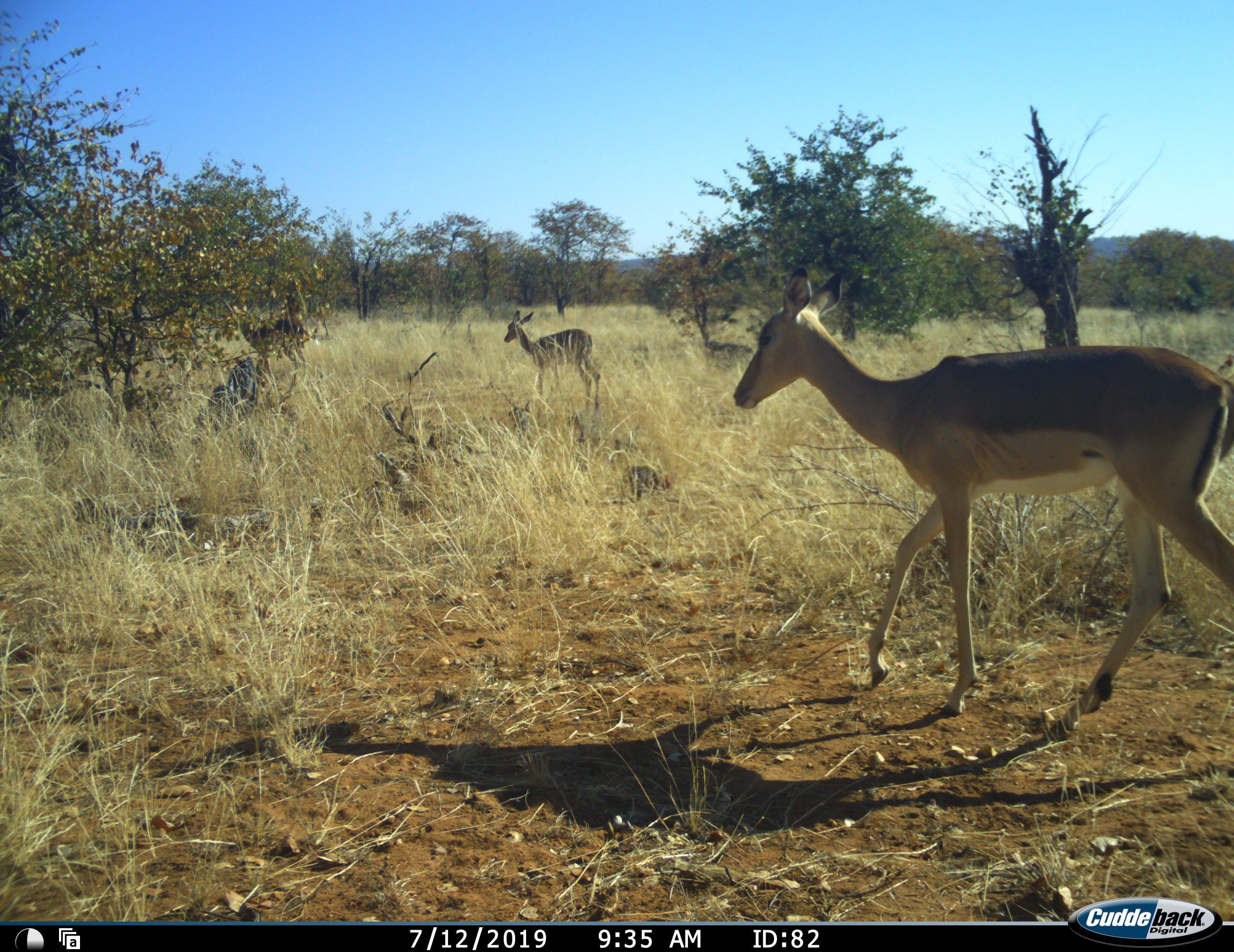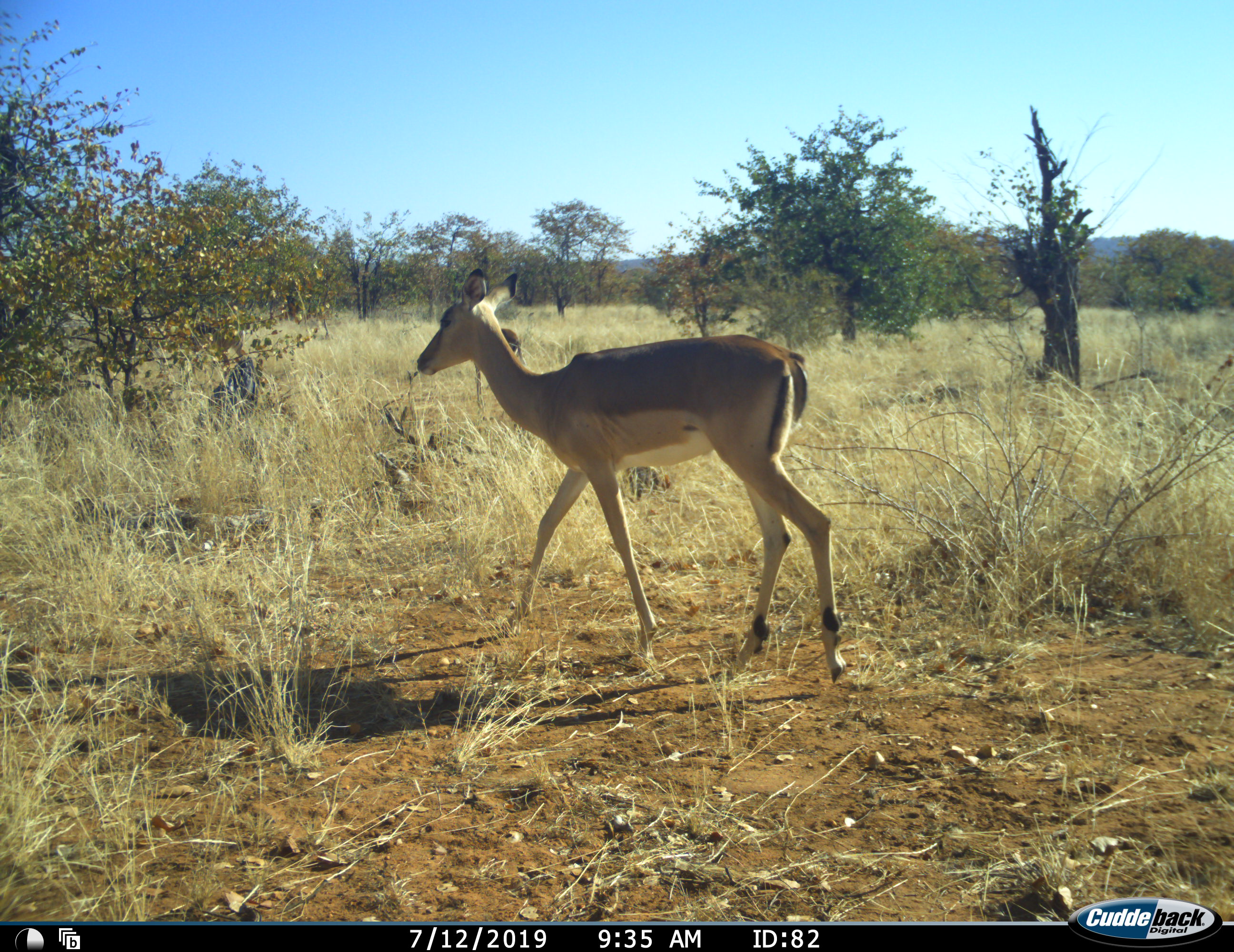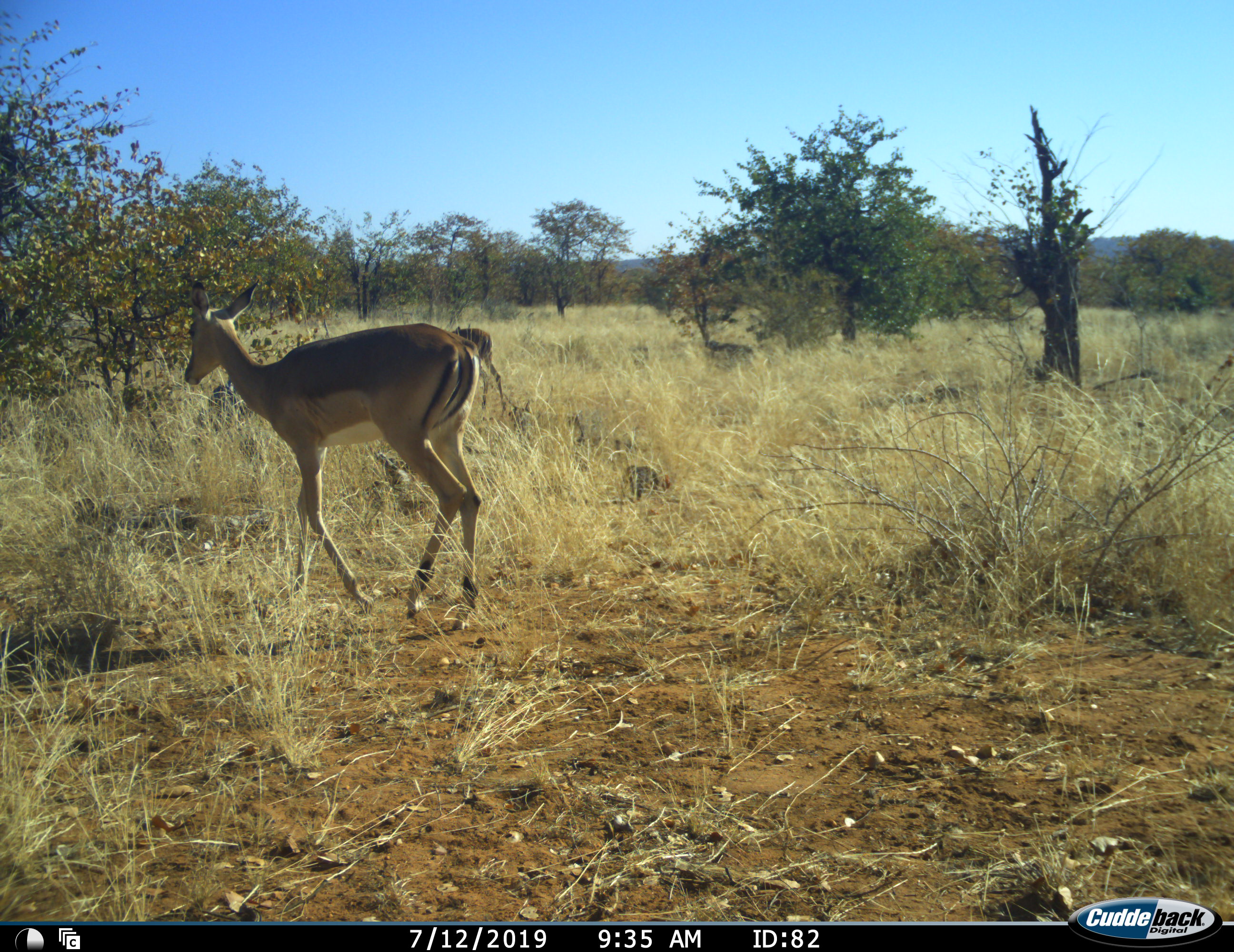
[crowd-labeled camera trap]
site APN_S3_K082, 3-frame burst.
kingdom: Animalia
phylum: Chordata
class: Mammalia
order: Artiodactyla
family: Bovidae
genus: Aepyceros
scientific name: Aepyceros melampus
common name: impala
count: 3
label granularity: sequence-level